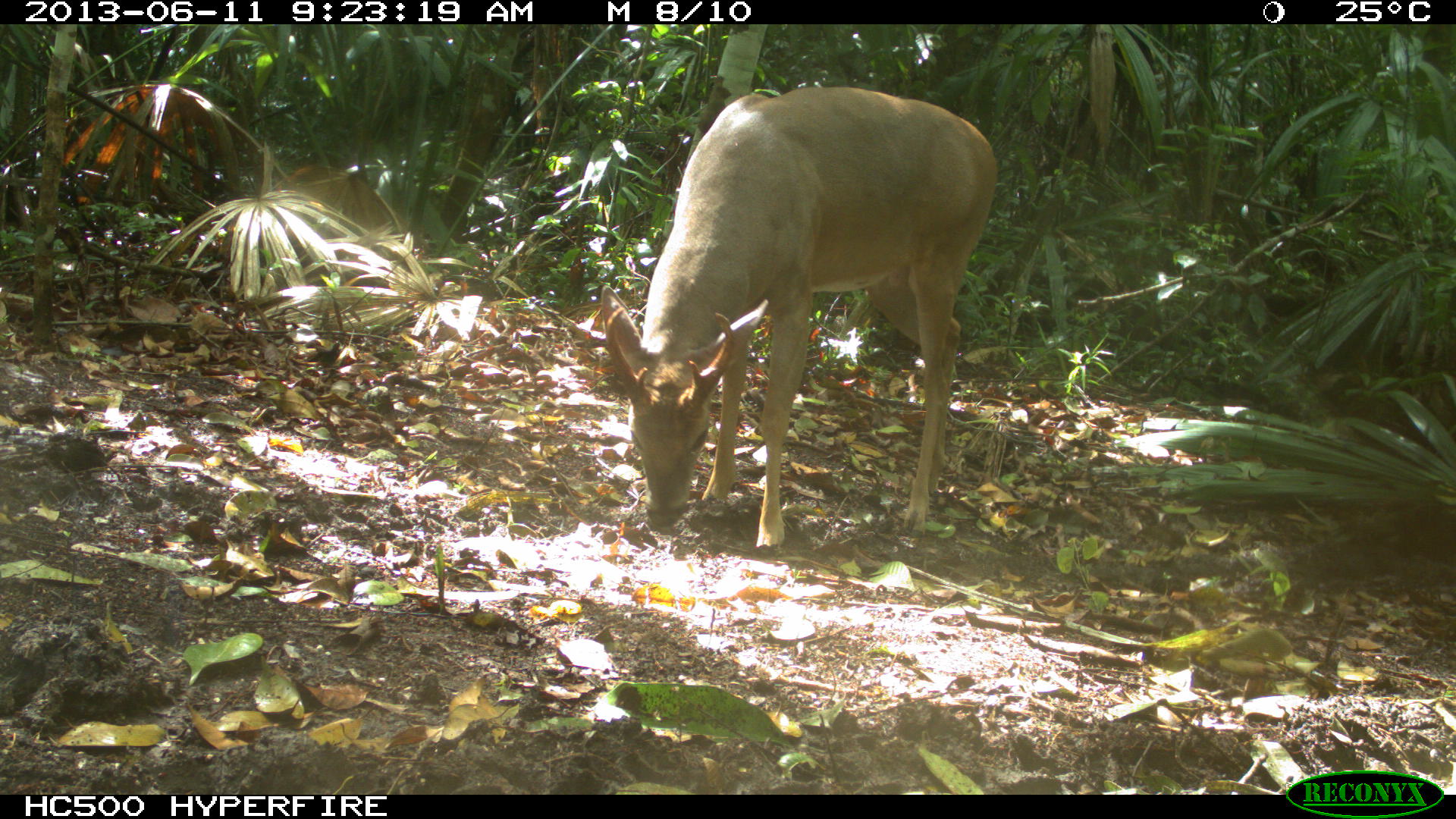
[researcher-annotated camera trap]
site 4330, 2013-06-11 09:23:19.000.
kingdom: Animalia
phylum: Chordata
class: Mammalia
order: Artiodactyla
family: Cervidae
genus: Odocoileus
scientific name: Odocoileus virginianus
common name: white-tailed deer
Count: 1.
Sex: male.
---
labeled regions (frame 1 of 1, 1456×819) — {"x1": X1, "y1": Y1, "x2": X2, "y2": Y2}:
odocoileus virginianus: {"x1": 597, "y1": 83, "x2": 999, "y2": 553}